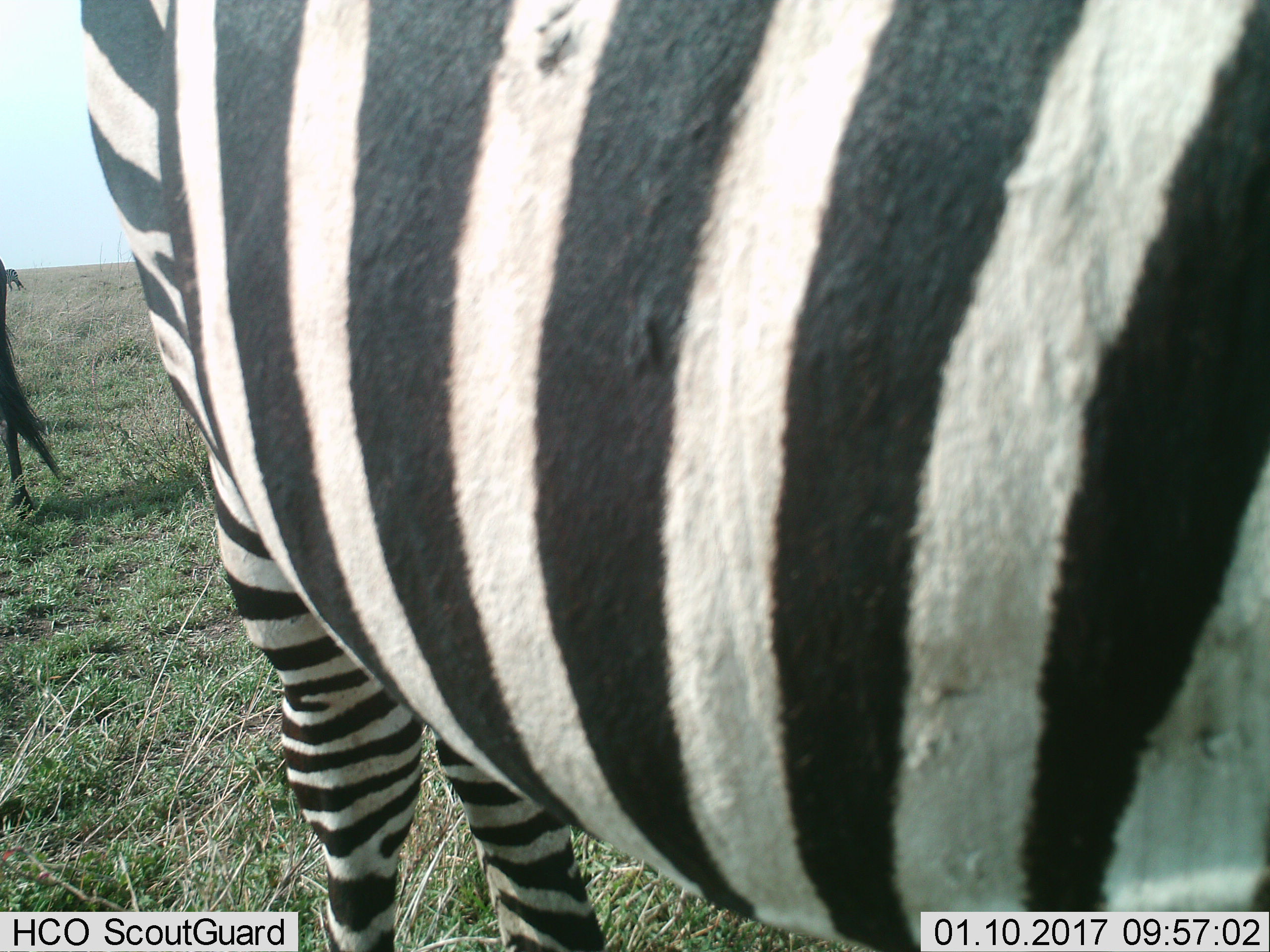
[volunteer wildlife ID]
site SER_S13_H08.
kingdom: Animalia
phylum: Chordata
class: Mammalia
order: Perissodactyla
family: Equidae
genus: Equus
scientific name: Equus quagga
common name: plains zebra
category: zebraplains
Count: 2.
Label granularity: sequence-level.